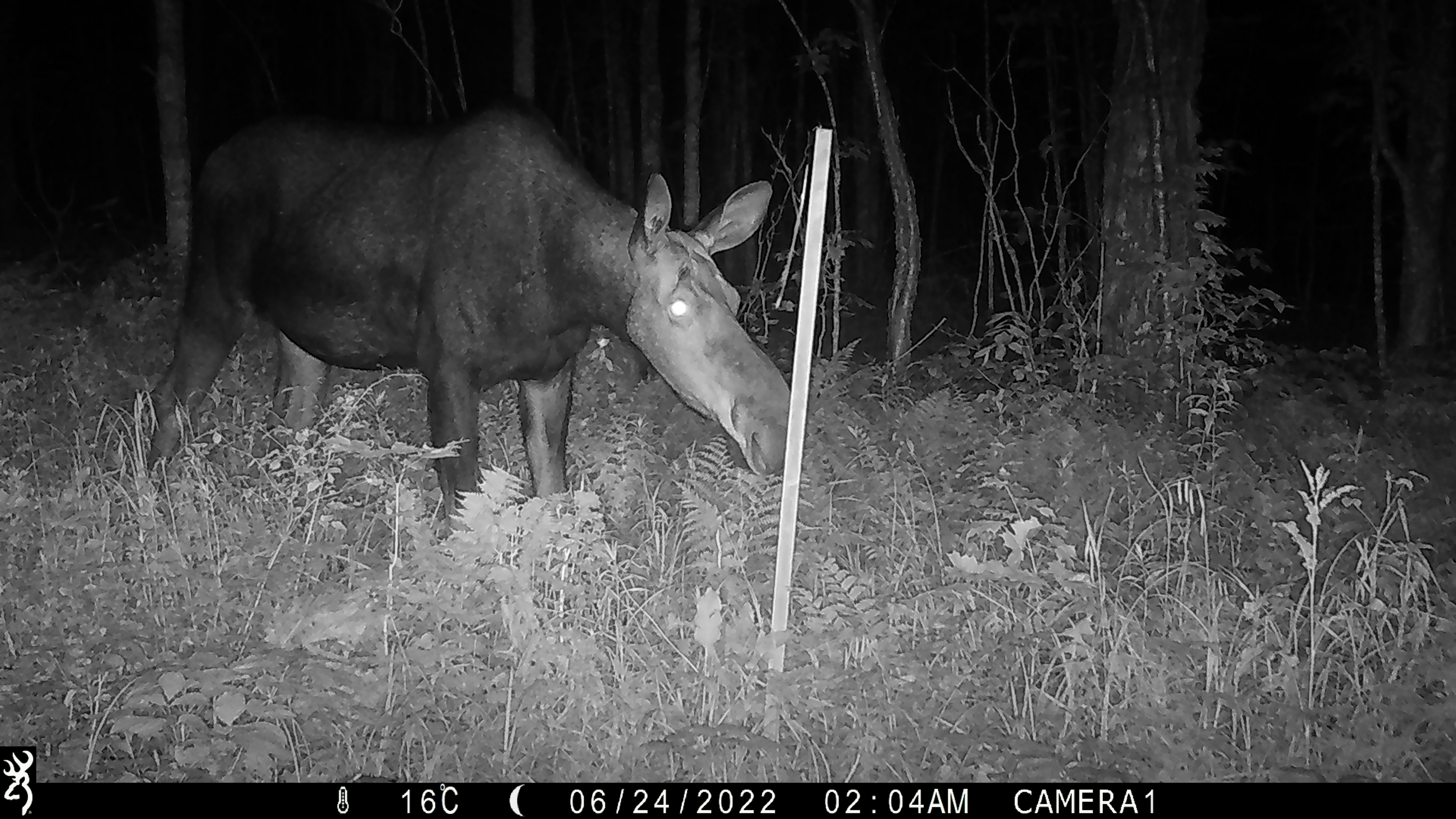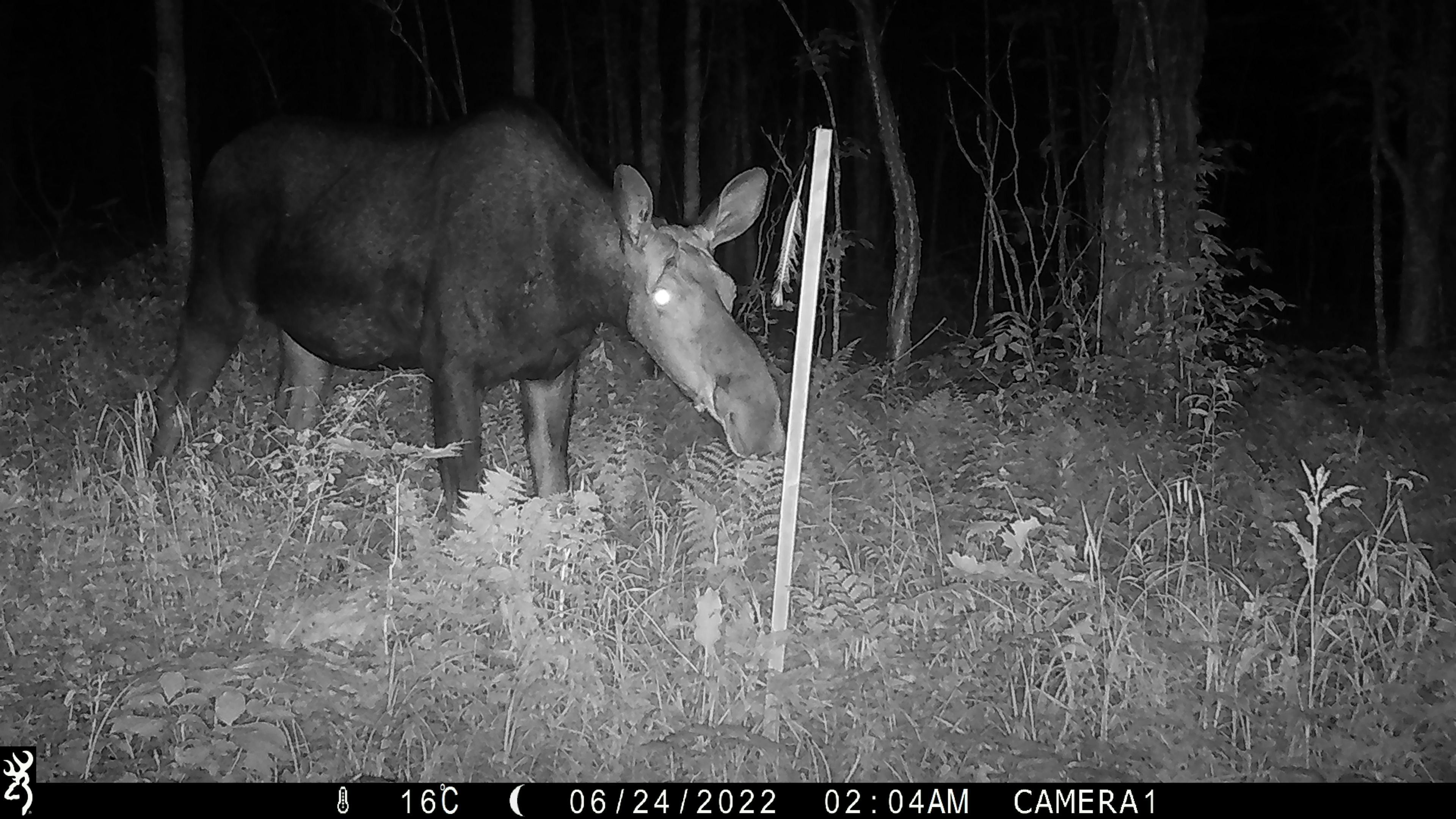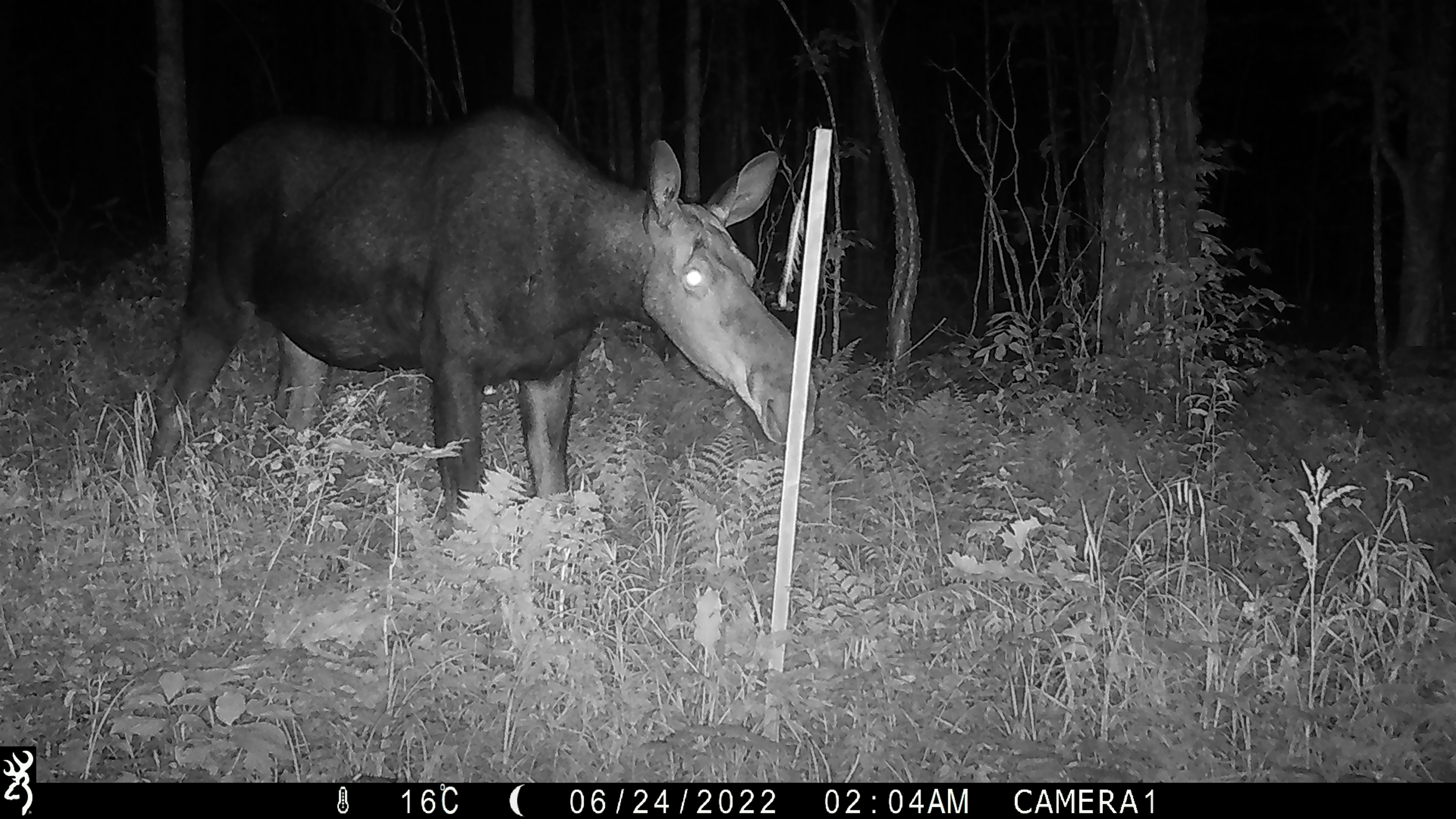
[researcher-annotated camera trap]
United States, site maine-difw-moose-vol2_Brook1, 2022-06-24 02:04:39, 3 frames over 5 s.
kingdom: Animalia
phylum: Chordata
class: Mammalia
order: Artiodactyla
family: Cervidae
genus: Alces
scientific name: Alces alces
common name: moose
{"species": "moose (Alces alces)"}